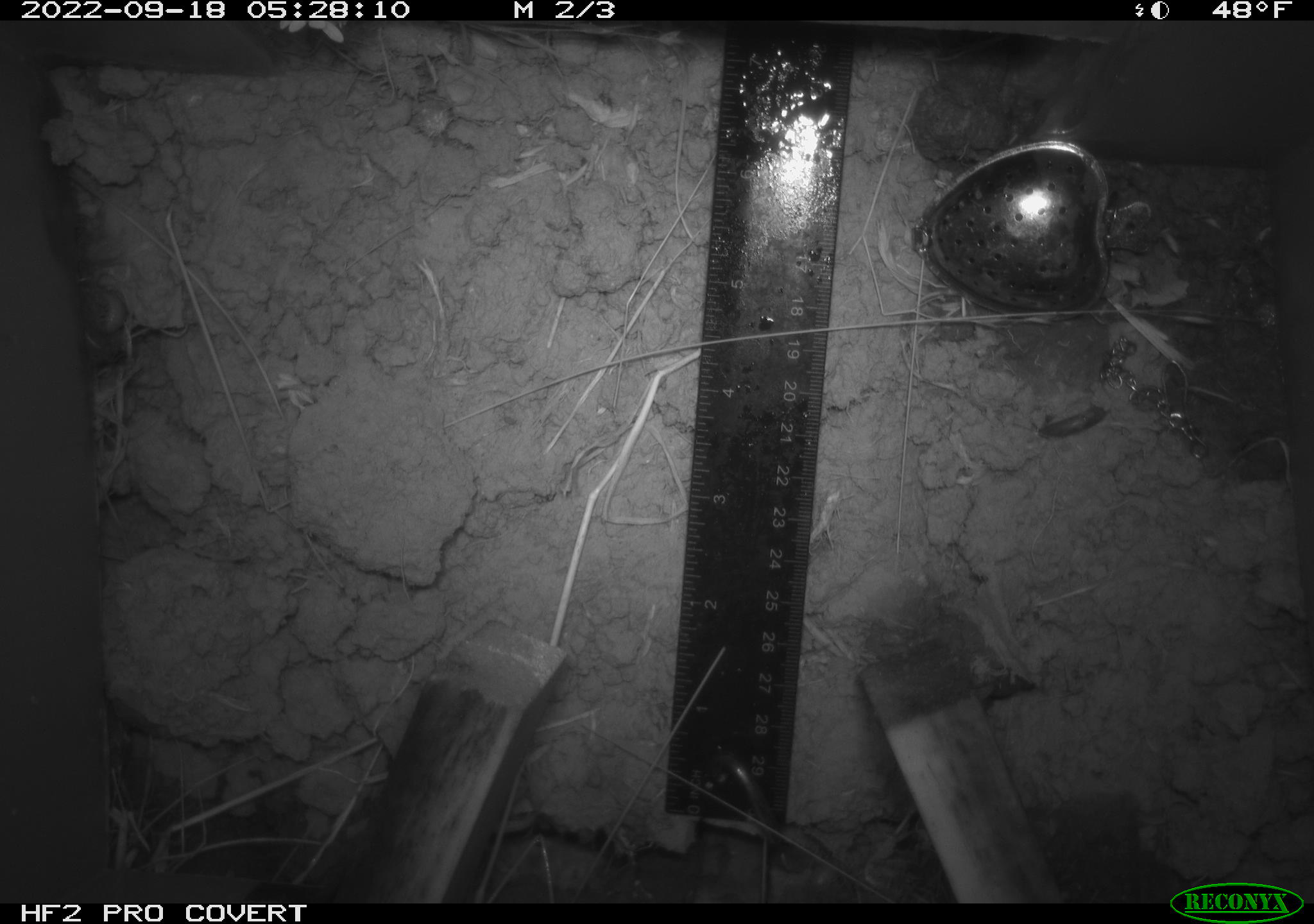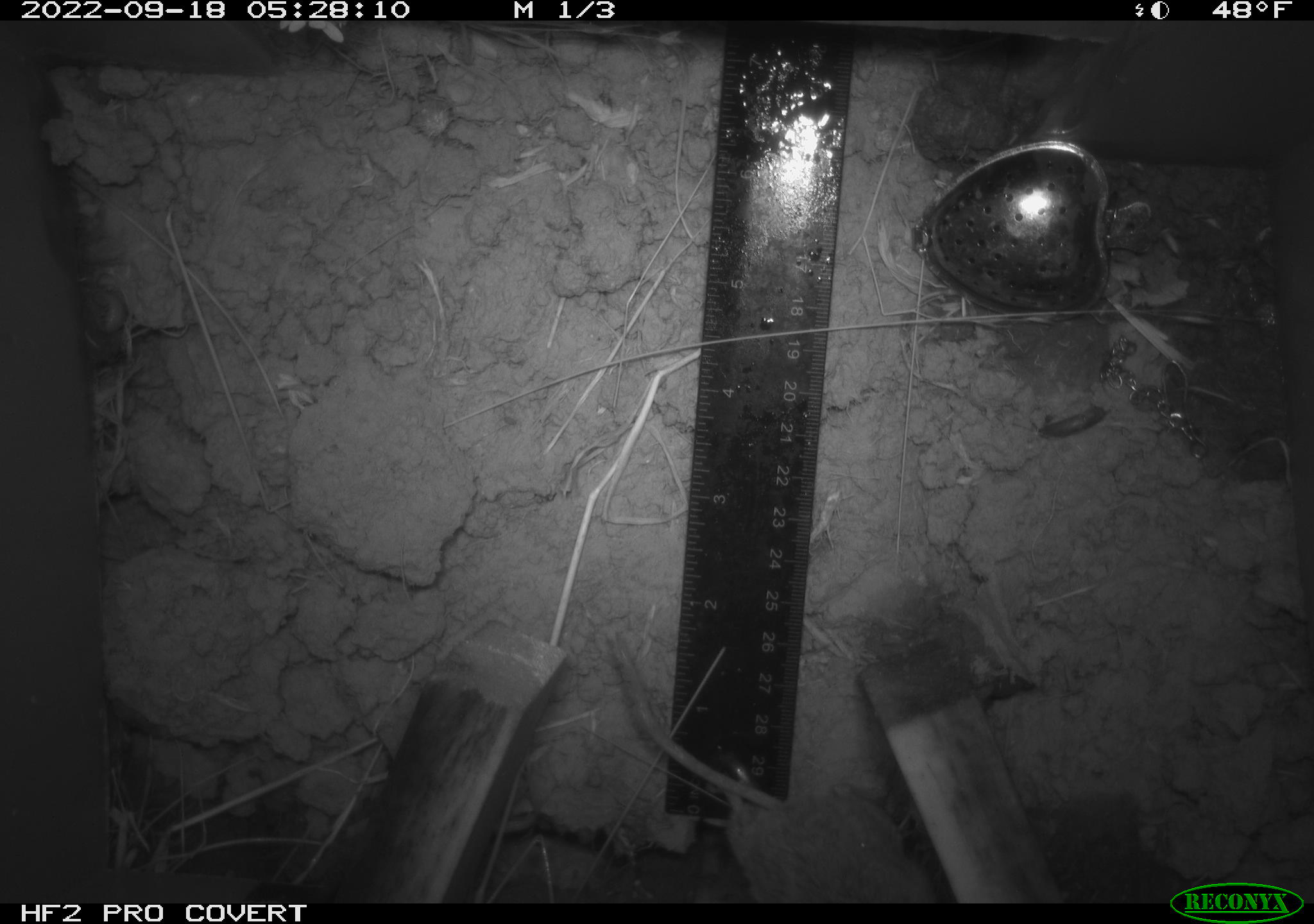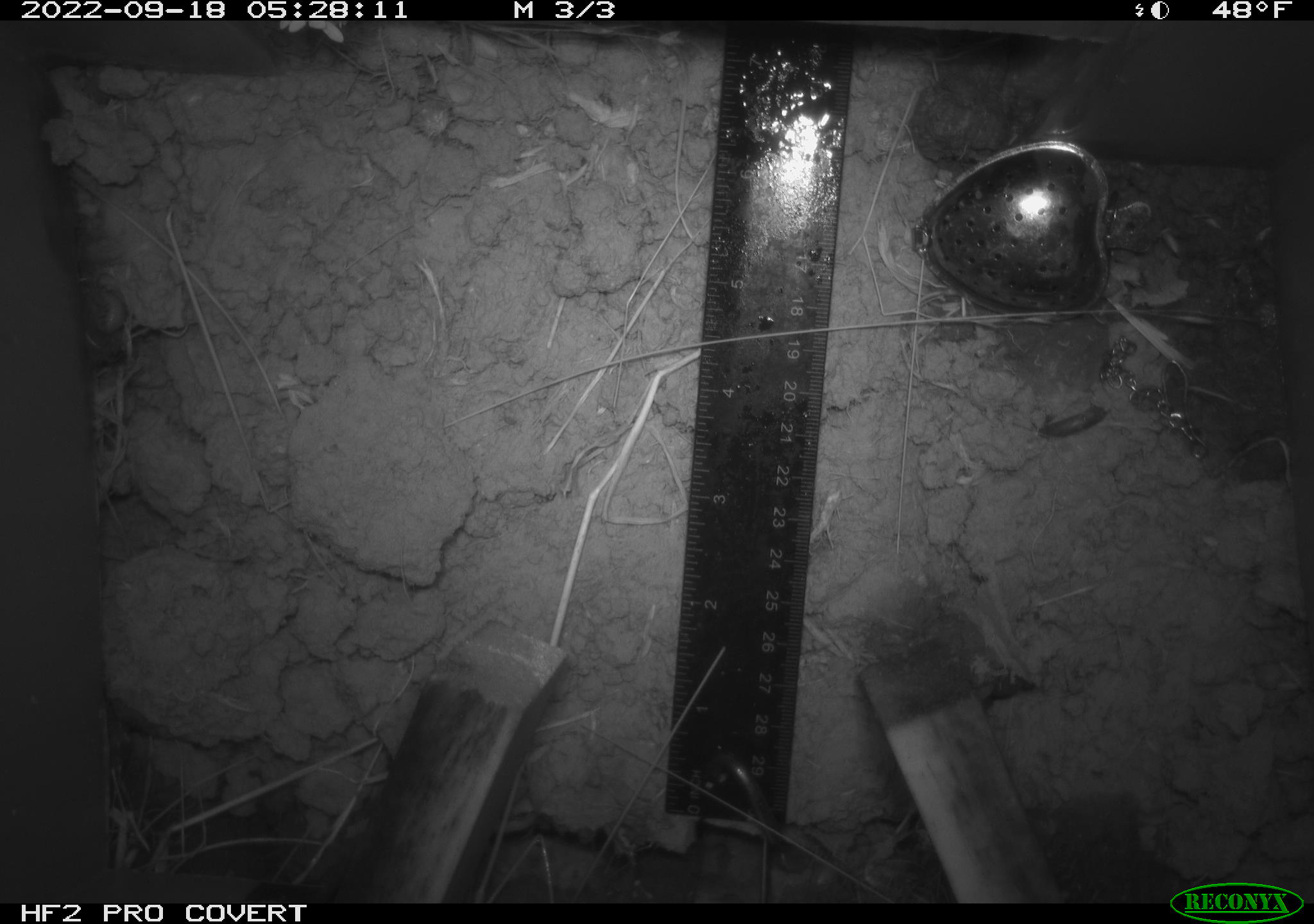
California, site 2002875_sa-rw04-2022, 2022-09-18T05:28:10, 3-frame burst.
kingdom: Animalia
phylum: Chordata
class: Mammalia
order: Rodentia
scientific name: Rodentia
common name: mouse species